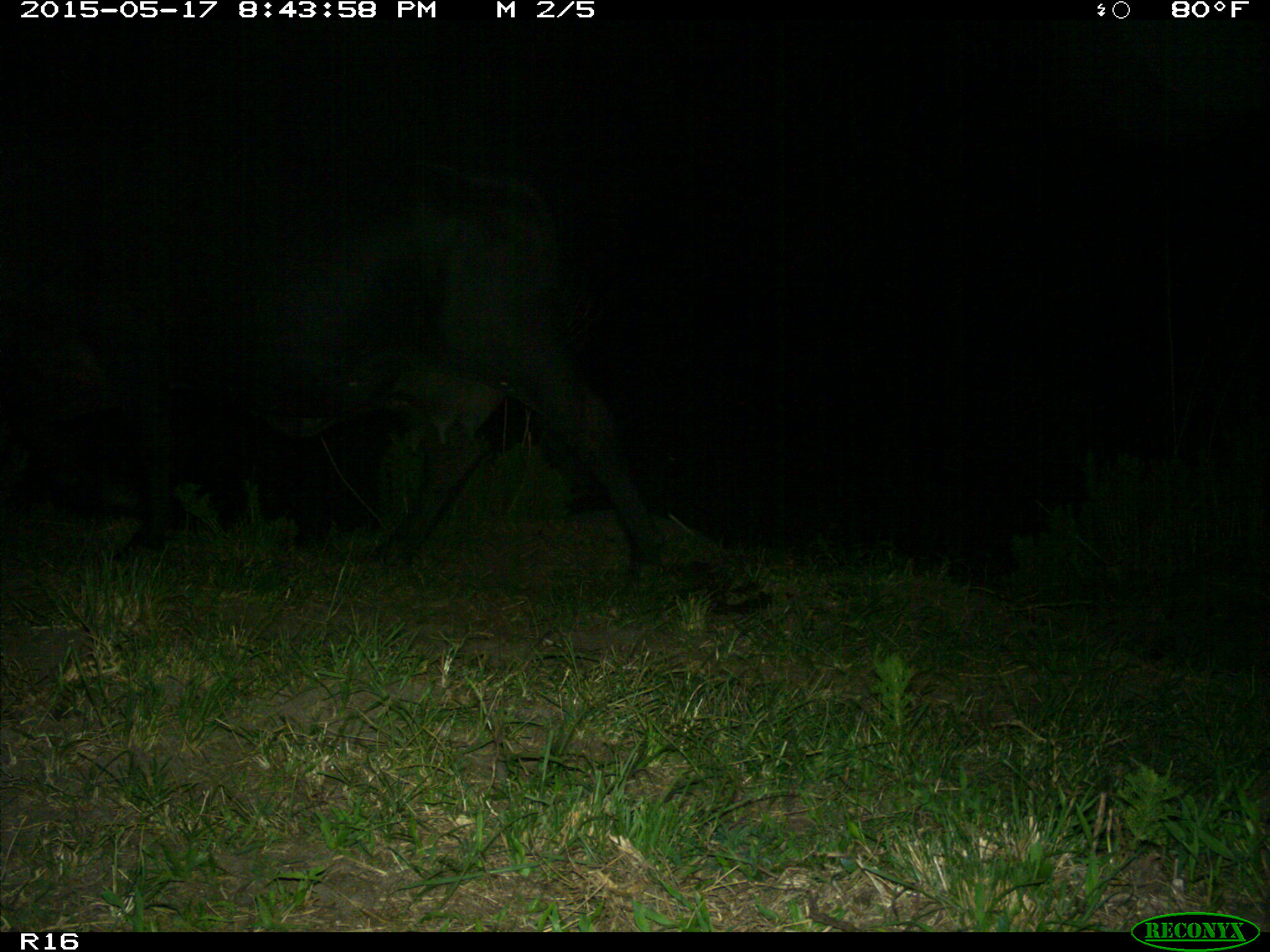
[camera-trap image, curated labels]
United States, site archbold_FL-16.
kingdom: Animalia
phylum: Chordata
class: Mammalia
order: Artiodactyla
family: Bovidae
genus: Bos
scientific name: Bos taurus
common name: domestic cow